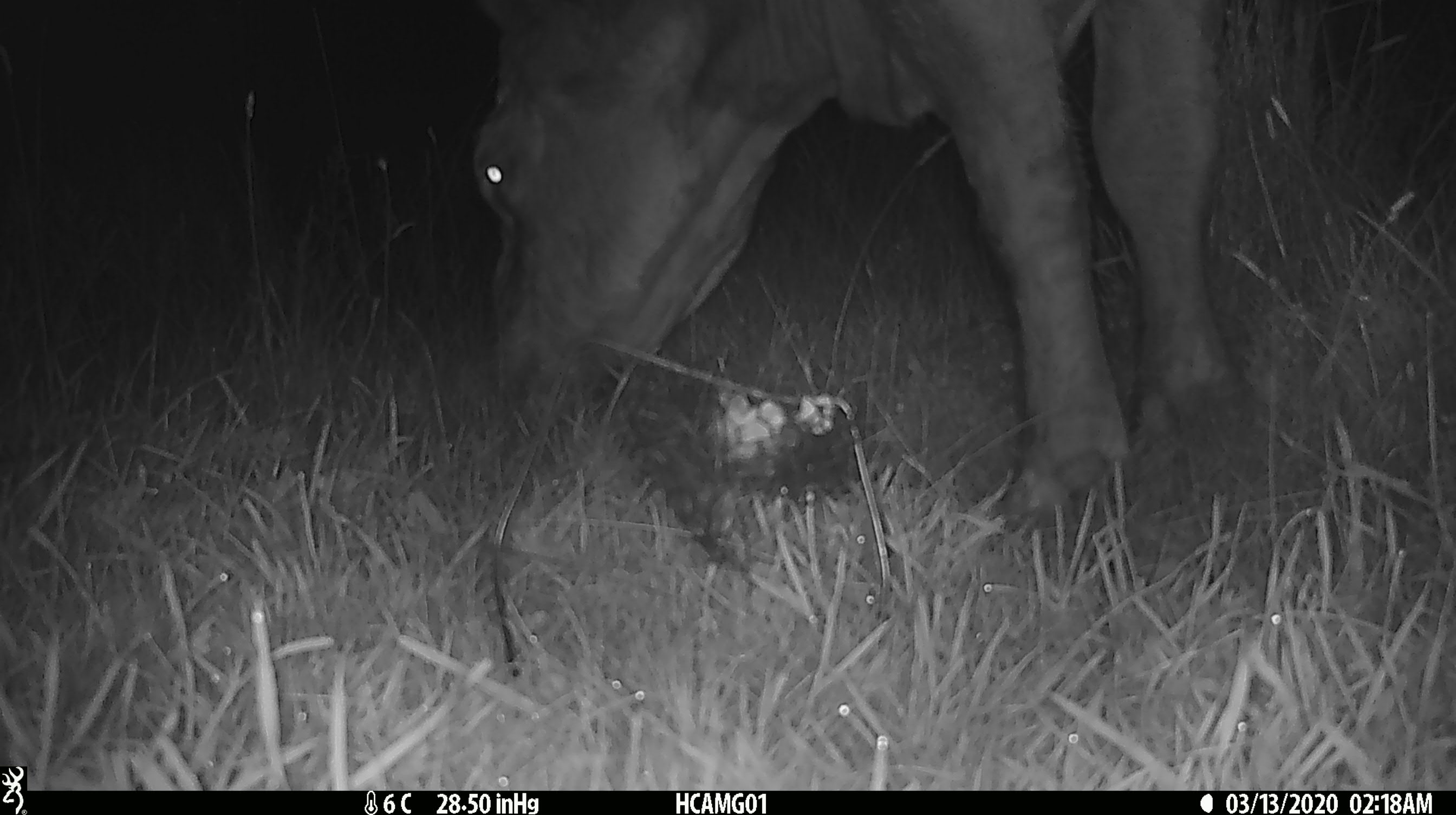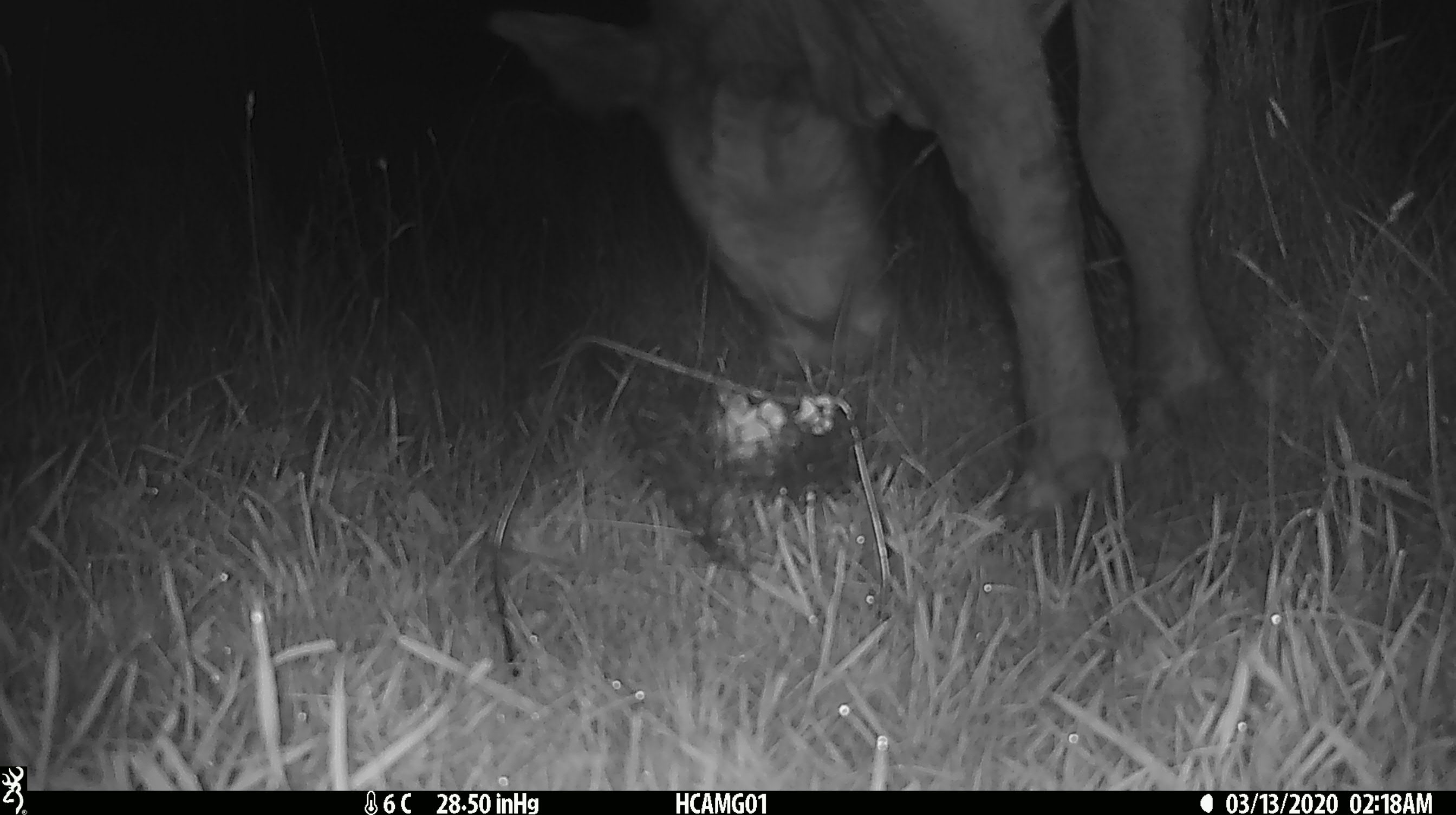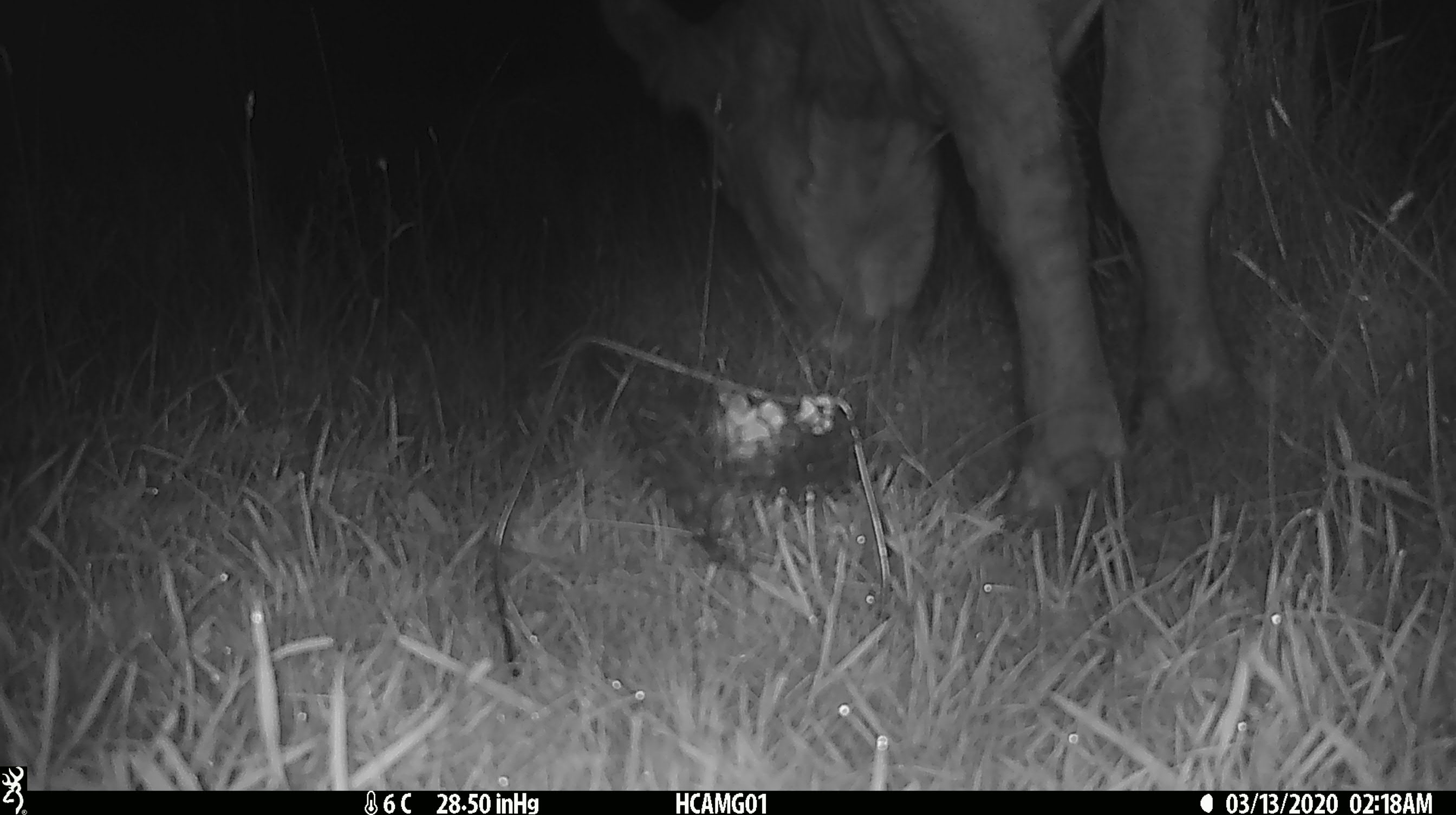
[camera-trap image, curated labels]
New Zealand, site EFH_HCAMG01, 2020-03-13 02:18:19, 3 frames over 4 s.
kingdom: Animalia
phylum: Chordata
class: Mammalia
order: Artiodactyla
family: Bovidae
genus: Bos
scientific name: Bos taurus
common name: domestic cow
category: cow